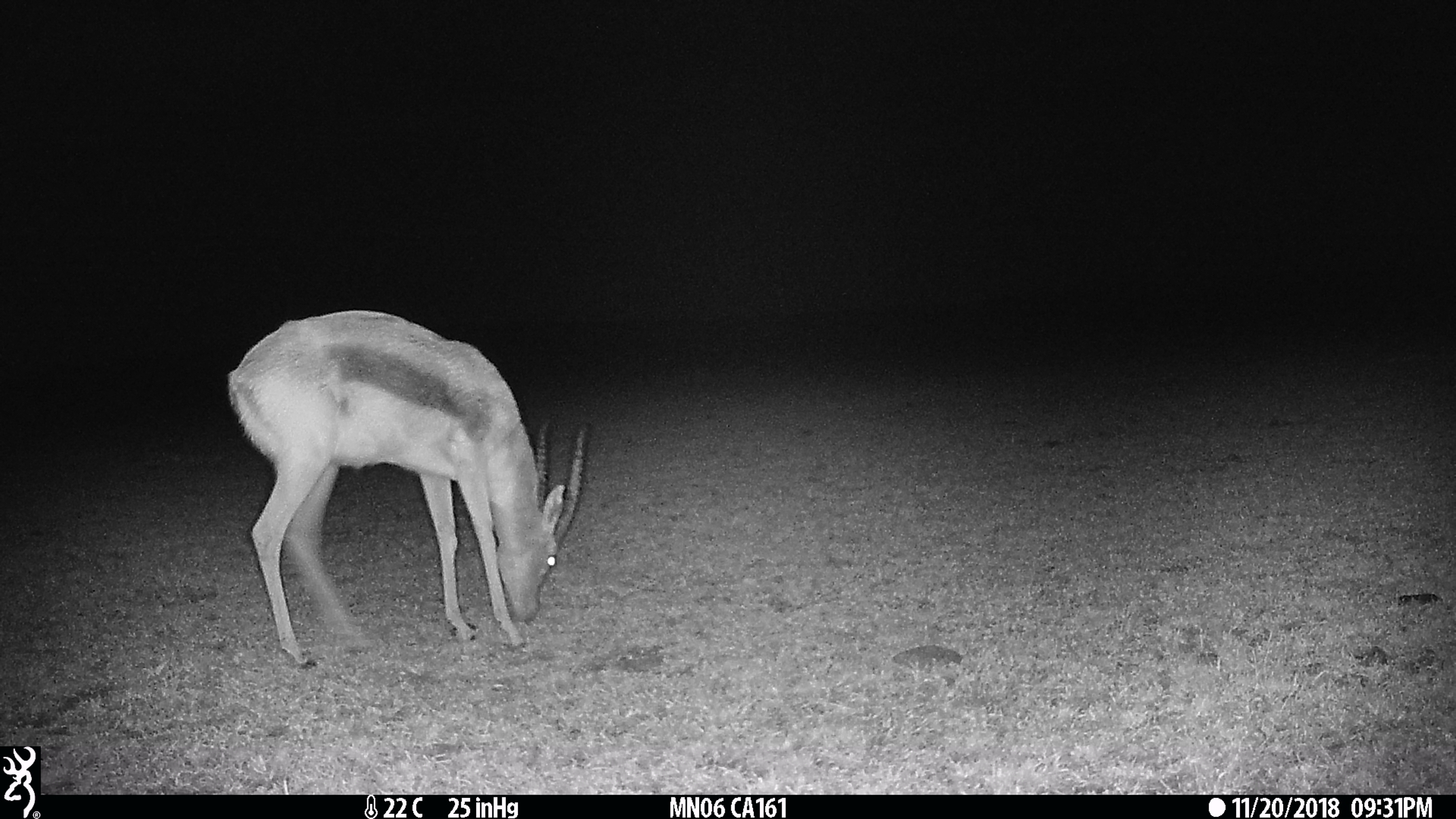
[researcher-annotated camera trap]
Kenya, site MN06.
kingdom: Animalia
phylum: Chordata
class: Mammalia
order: Artiodactyla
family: Bovidae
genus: Eudorcas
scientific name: Eudorcas thomsonii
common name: thomon's gazelle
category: gazelle thomsons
Gazelle thomsons (thomon's gazelle) (Eudorcas thomsonii).